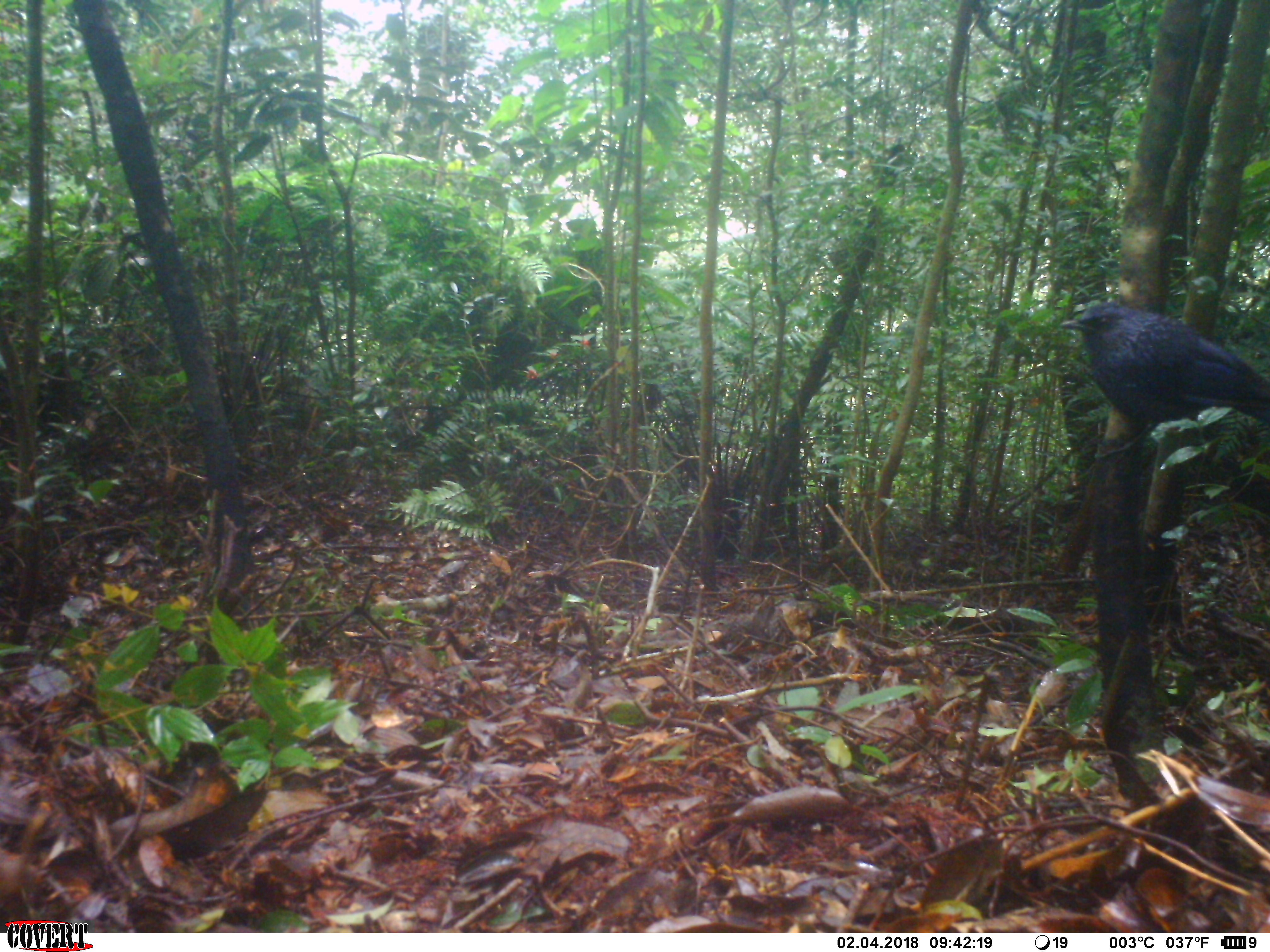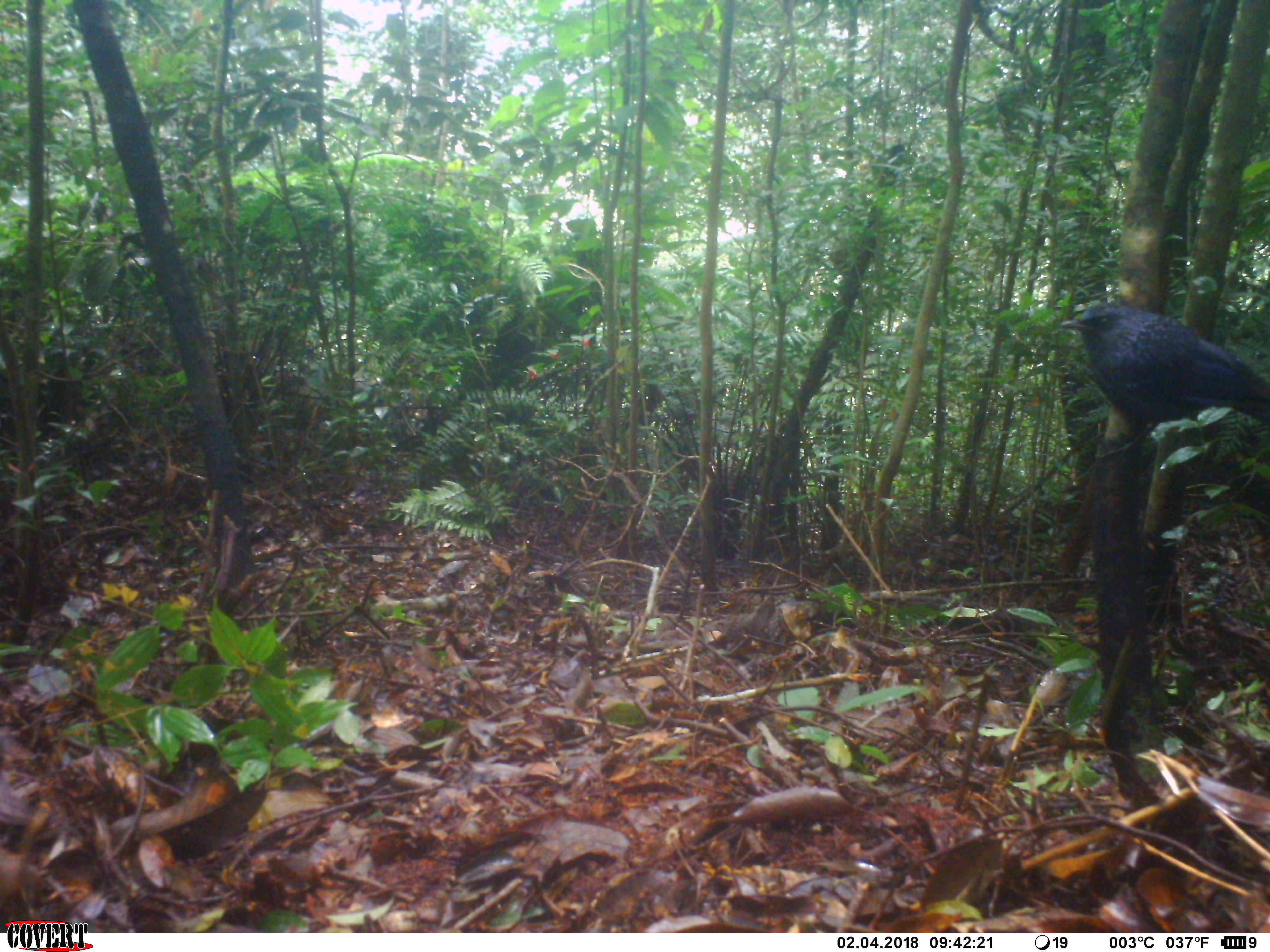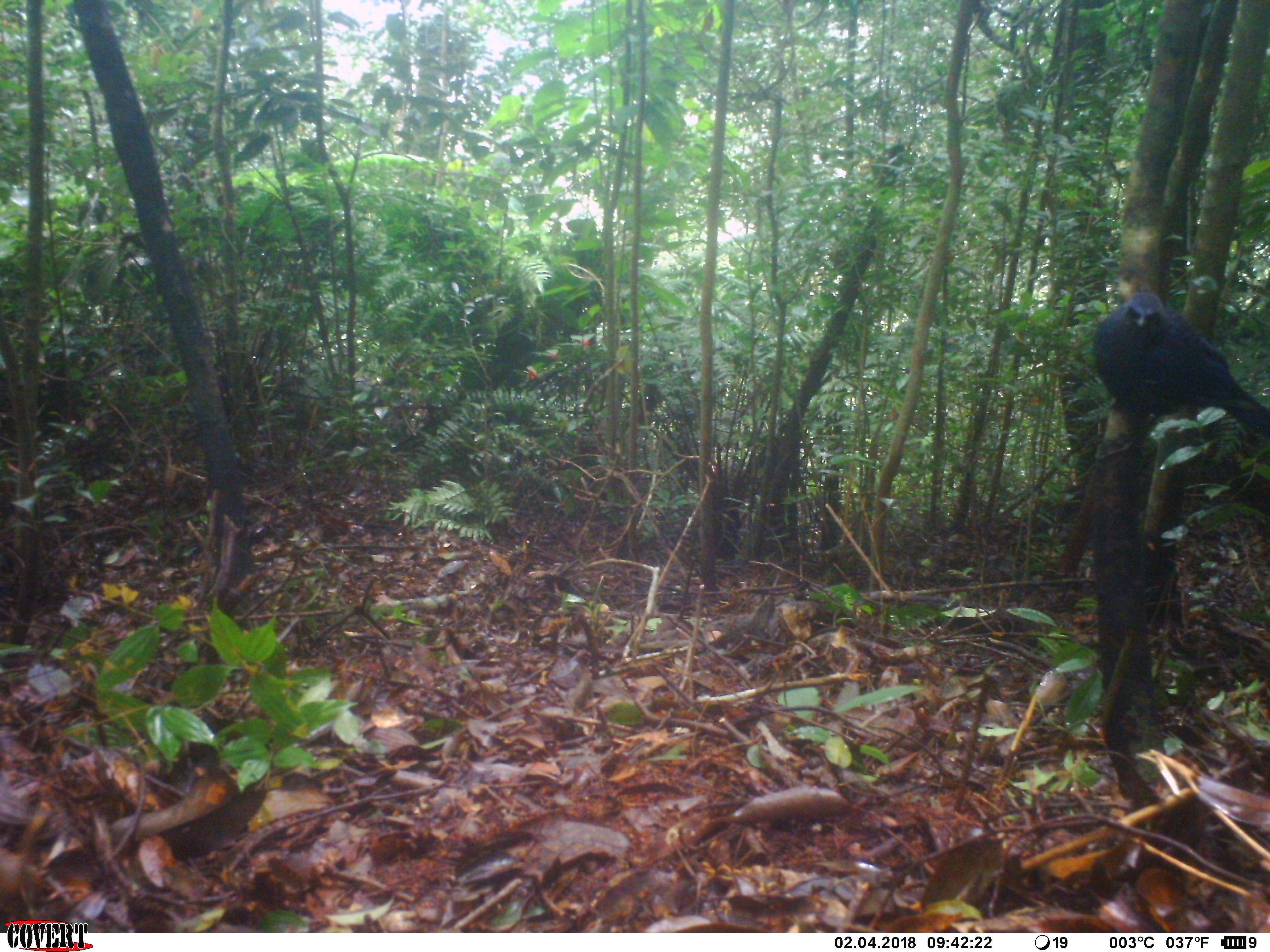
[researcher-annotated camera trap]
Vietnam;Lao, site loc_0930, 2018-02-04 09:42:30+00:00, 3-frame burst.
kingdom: Animalia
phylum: Chordata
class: Aves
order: Passeriformes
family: Muscicapidae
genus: Myophonus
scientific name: Myophonus caeruleus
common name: blue whistling thrush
Blue whistling thrush (Myophonus caeruleus). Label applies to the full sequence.